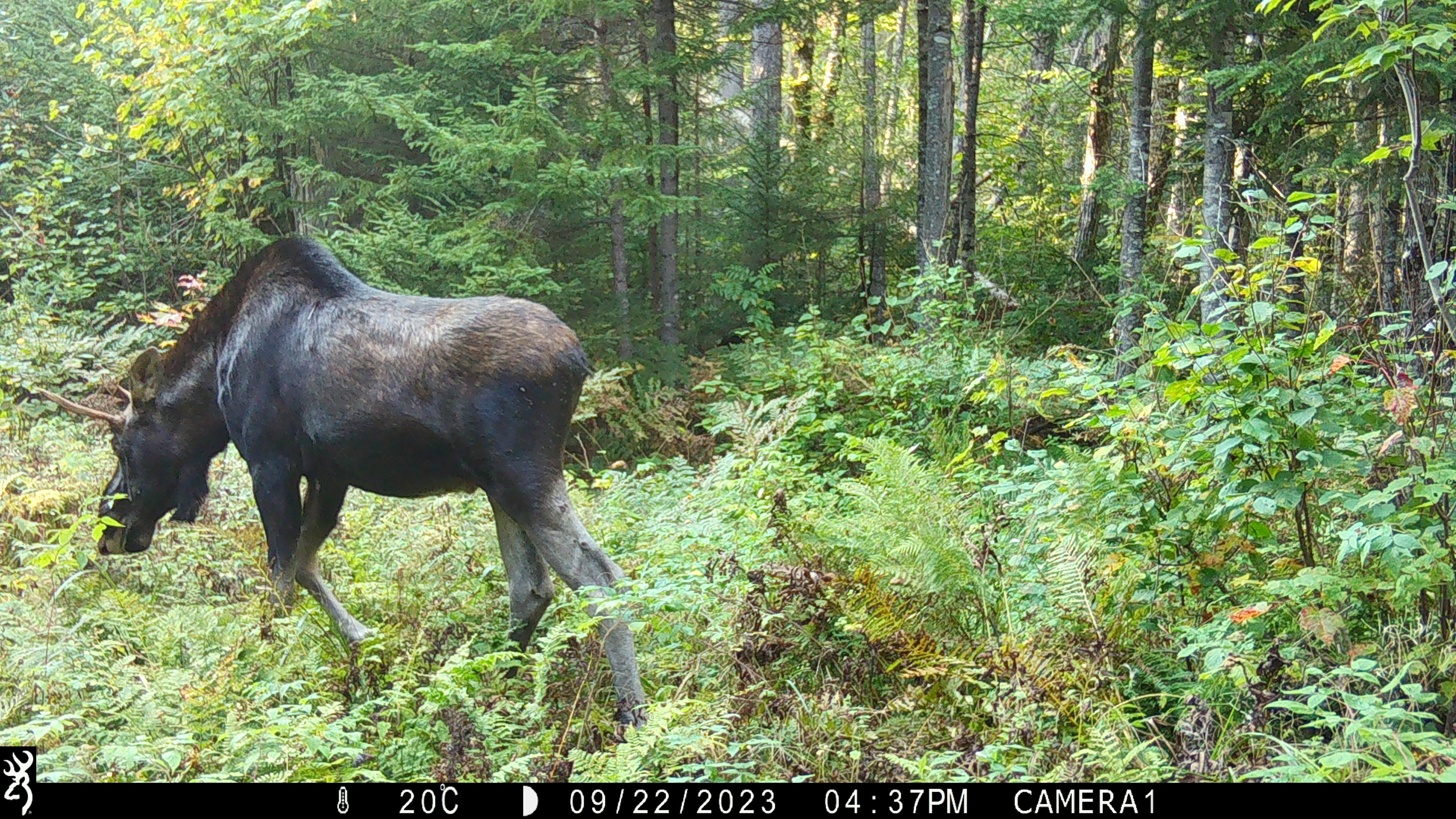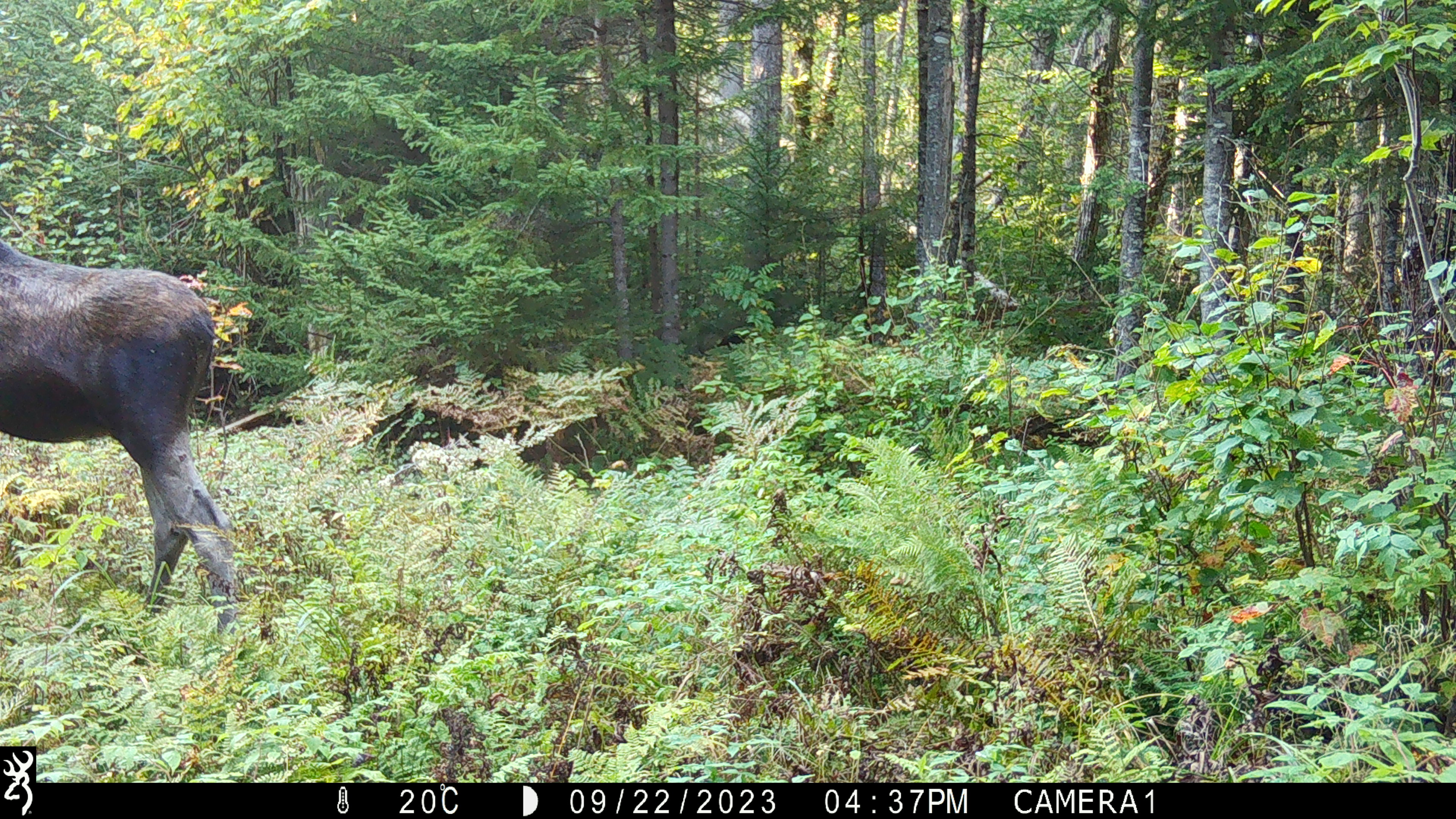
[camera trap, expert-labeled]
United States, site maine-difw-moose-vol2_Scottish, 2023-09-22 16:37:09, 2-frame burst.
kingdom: Animalia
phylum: Chordata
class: Mammalia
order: Artiodactyla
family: Cervidae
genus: Alces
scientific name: Alces alces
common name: moose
Moose (Alces alces).